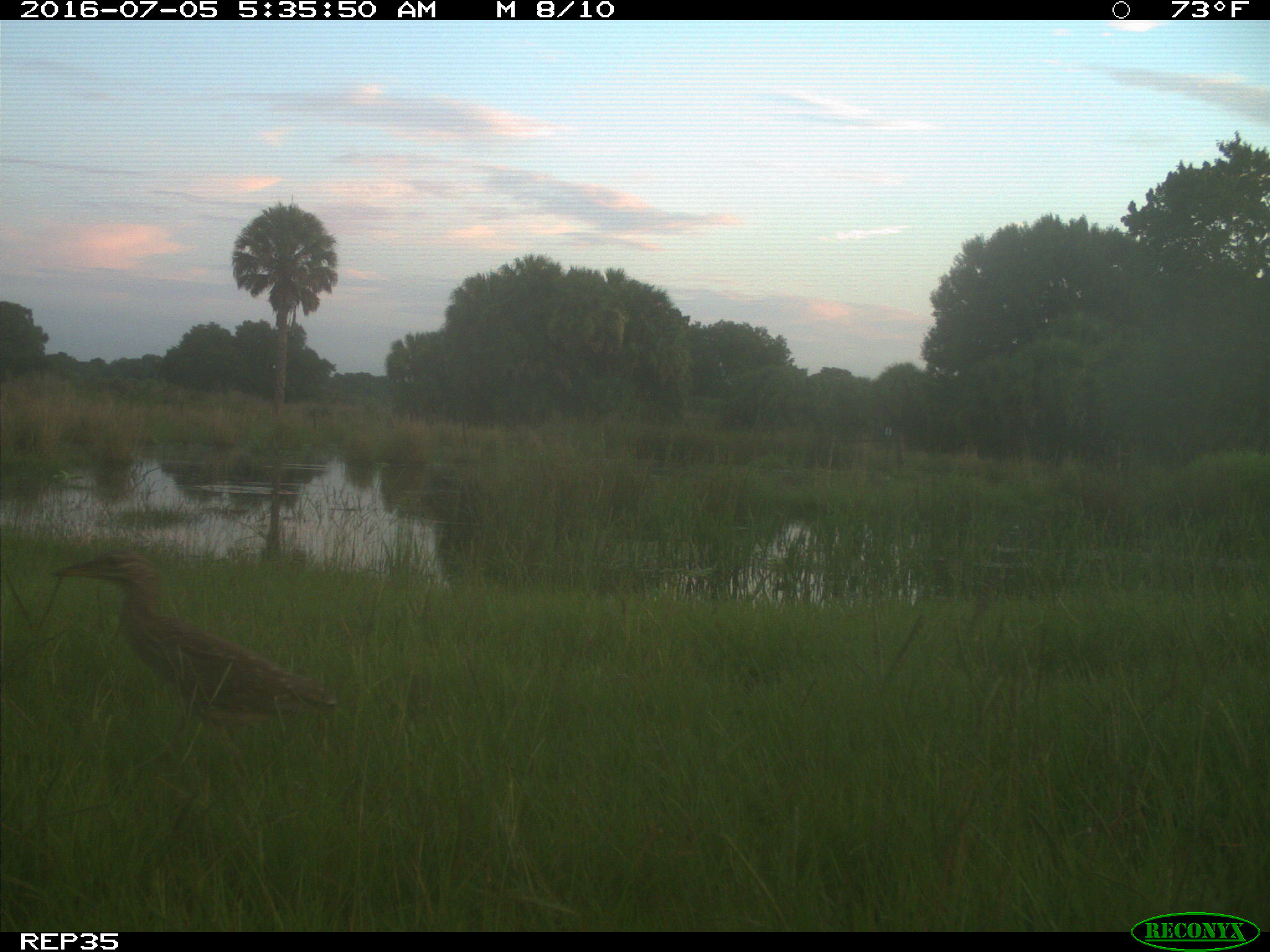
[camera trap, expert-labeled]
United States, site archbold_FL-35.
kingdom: Animalia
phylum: Chordata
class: Aves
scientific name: Aves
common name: birds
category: unidentified bird